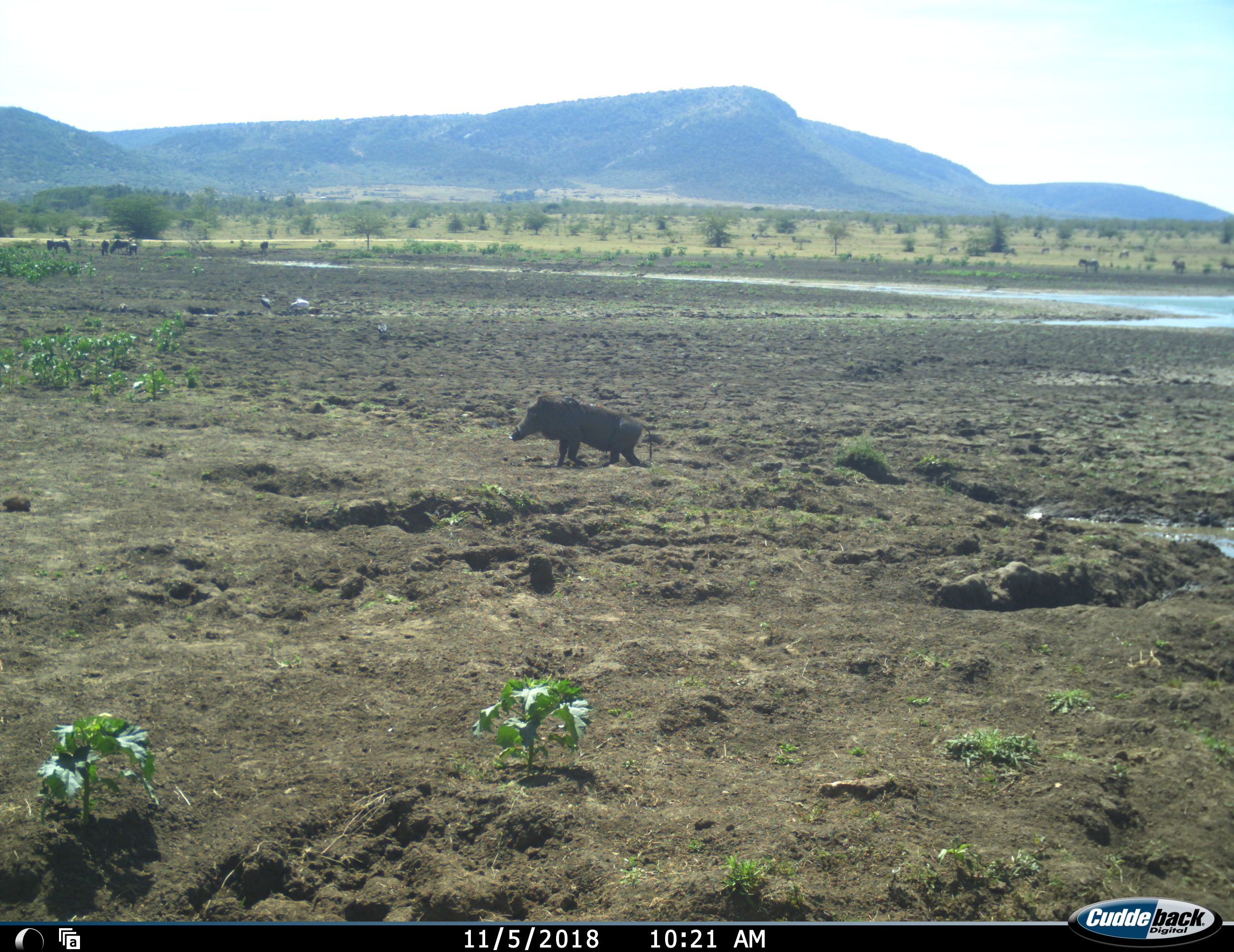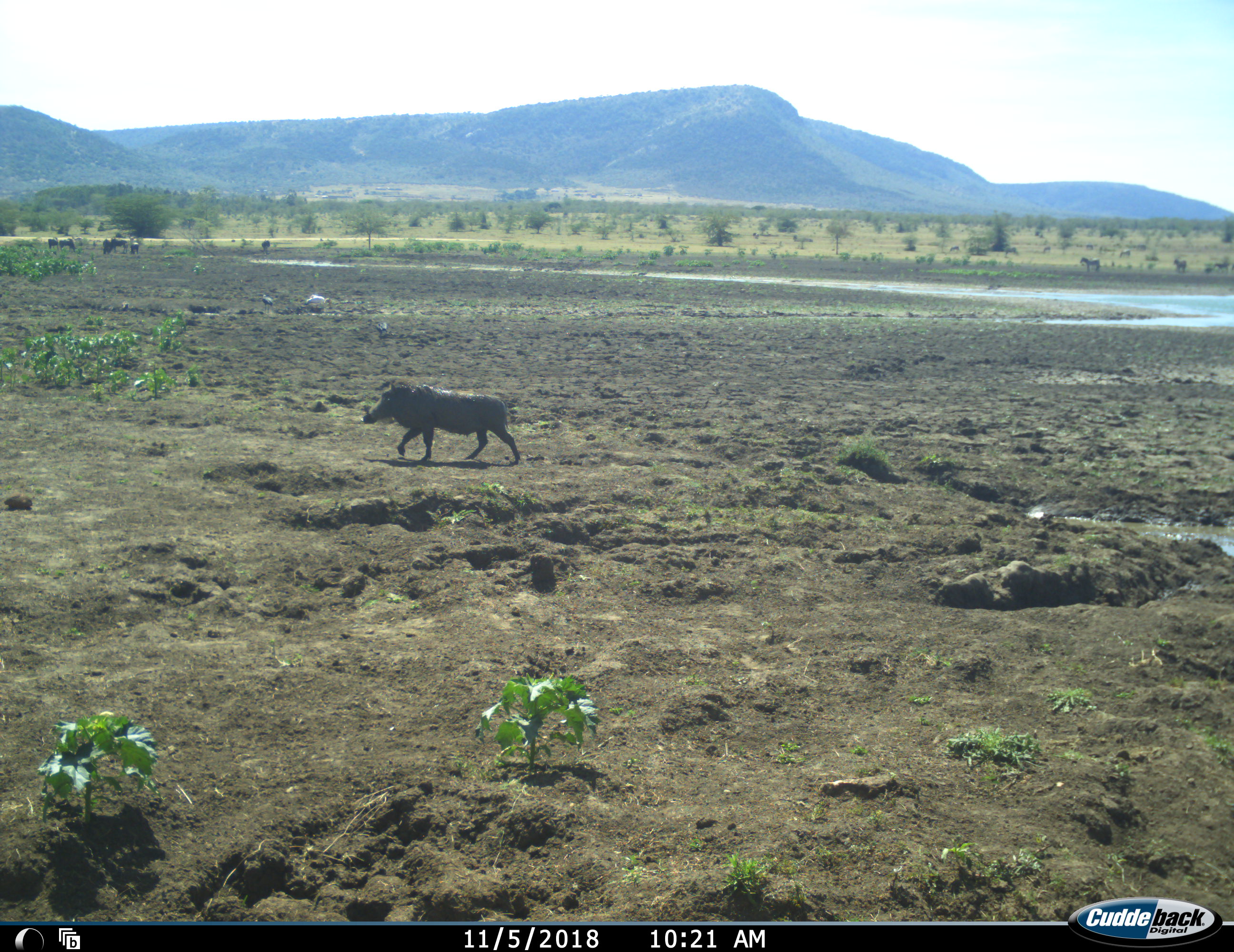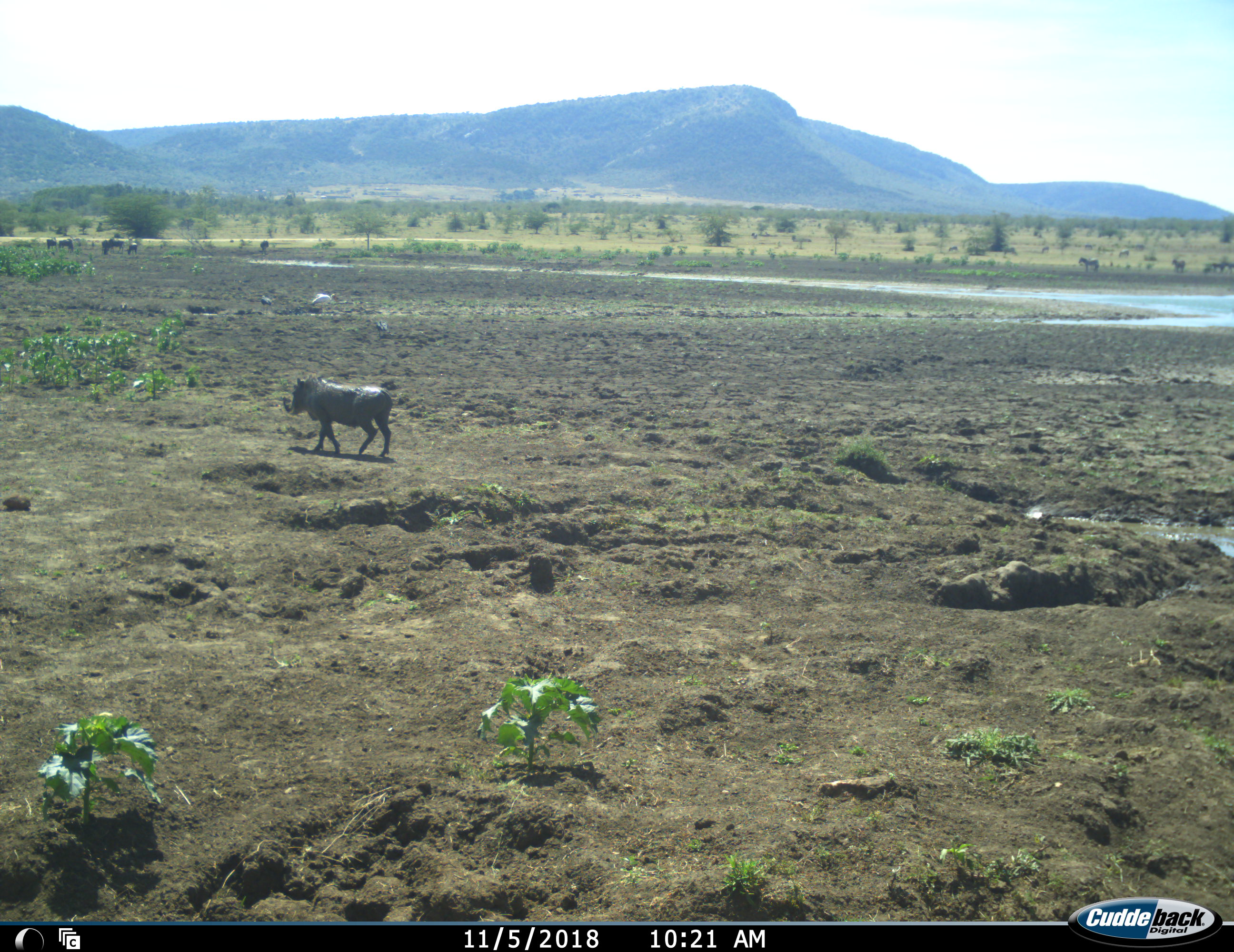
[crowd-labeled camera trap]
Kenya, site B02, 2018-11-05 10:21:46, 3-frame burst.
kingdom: Animalia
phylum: Chordata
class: Aves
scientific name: Aves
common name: bird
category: birdother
Birdother (bird) (Aves), count 3. Behavior (volunteer vote fractions): standing 57%, resting 0%, moving 71%, interacting 0%. Young present (vote fraction): 0%. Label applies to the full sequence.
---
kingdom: Animalia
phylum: Chordata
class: Mammalia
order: Artiodactyla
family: Suidae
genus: Phacochoerus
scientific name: Phacochoerus africanus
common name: warthog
Warthog (Phacochoerus africanus), count 1. Behavior (volunteer vote fractions): standing 10%, resting 0%, moving 100%, interacting 0%. Young present (vote fraction): 0%. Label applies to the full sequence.